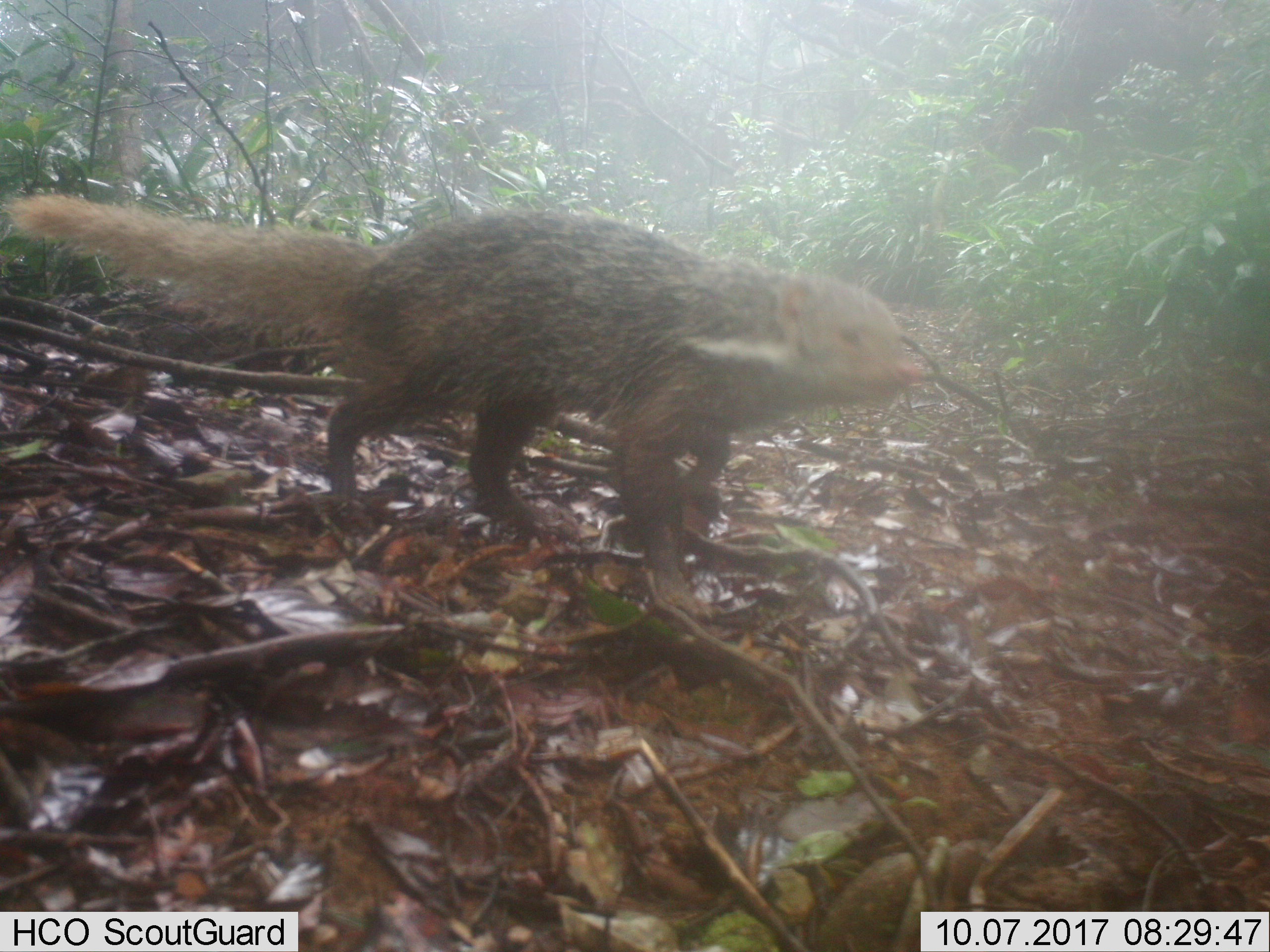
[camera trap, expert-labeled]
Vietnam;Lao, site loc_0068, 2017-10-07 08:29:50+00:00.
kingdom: Animalia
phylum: Chordata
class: Mammalia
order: Carnivora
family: Herpestidae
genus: Urva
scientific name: Urva urva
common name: crab-eating mongoose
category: crab eating mongoose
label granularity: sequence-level